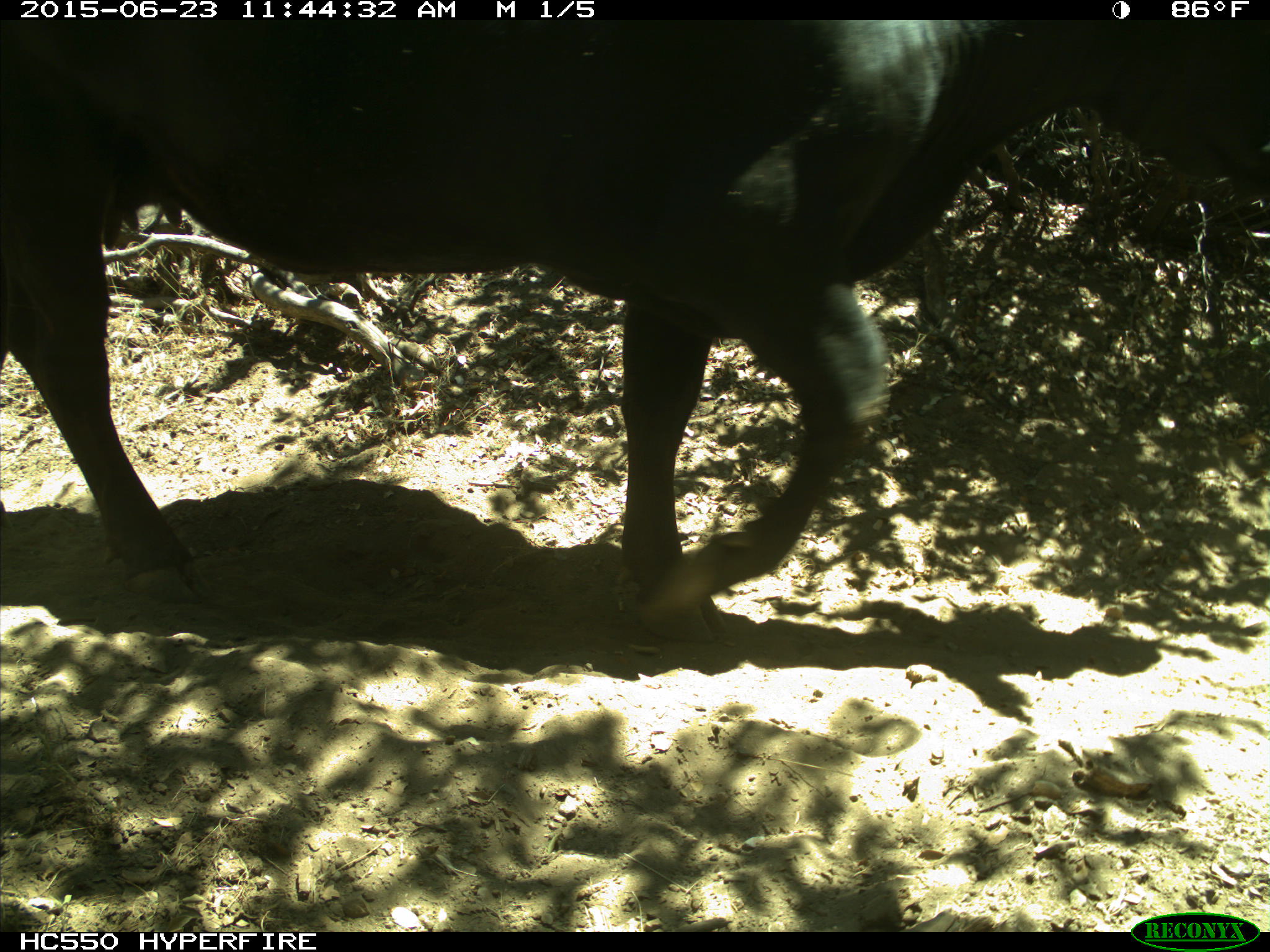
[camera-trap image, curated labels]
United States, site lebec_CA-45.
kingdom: Animalia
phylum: Chordata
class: Mammalia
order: Artiodactyla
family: Bovidae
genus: Bos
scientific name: Bos taurus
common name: domestic cow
Bos taurus (domestic cow).